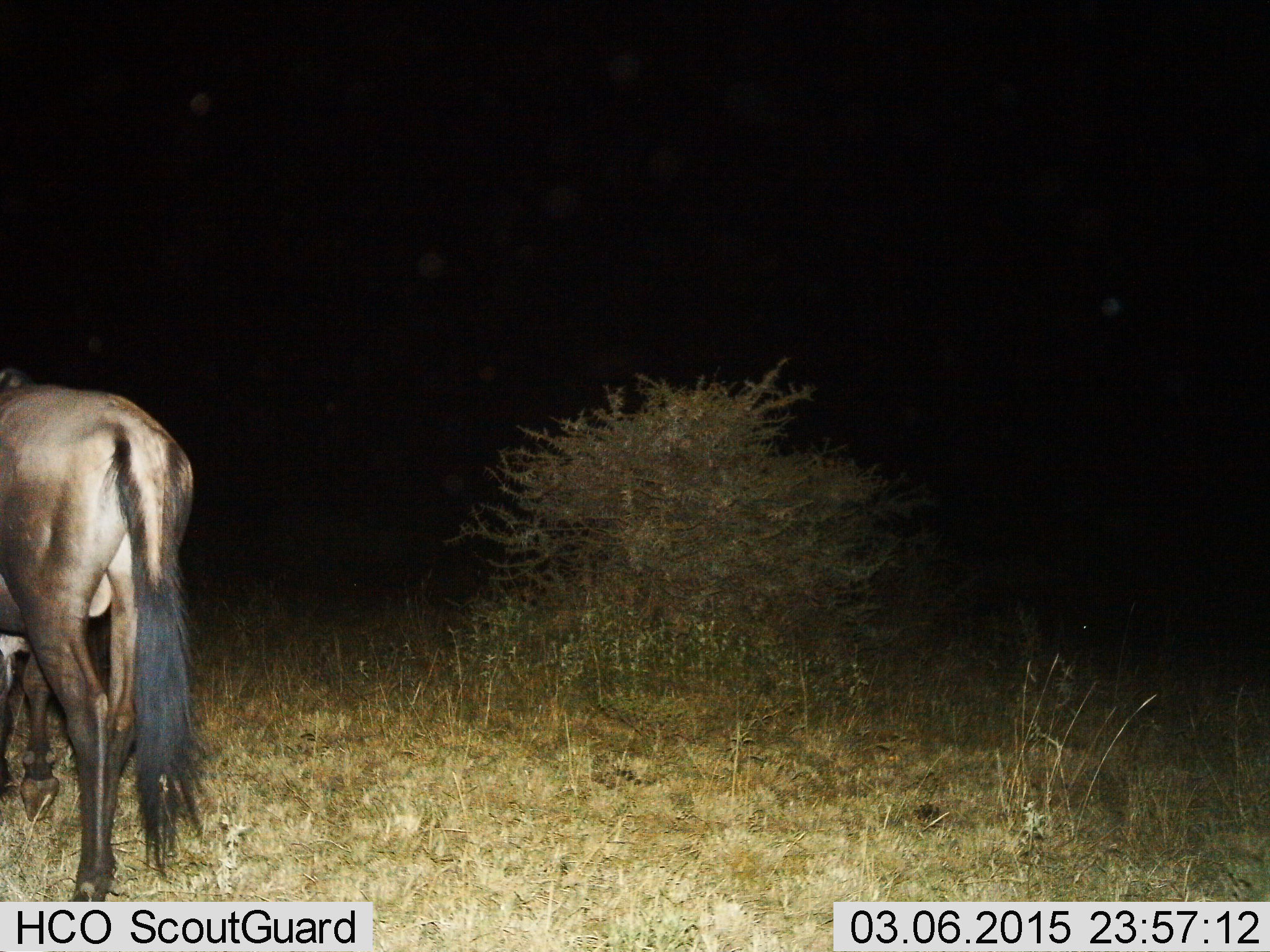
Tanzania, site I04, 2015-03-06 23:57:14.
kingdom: Animalia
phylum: Chordata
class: Mammalia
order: Artiodactyla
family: Bovidae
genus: Connochaetes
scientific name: Connochaetes taurinus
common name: blue wildebeest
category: wildebeest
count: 1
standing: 50%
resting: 0%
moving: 20%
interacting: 0%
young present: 0%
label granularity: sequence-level